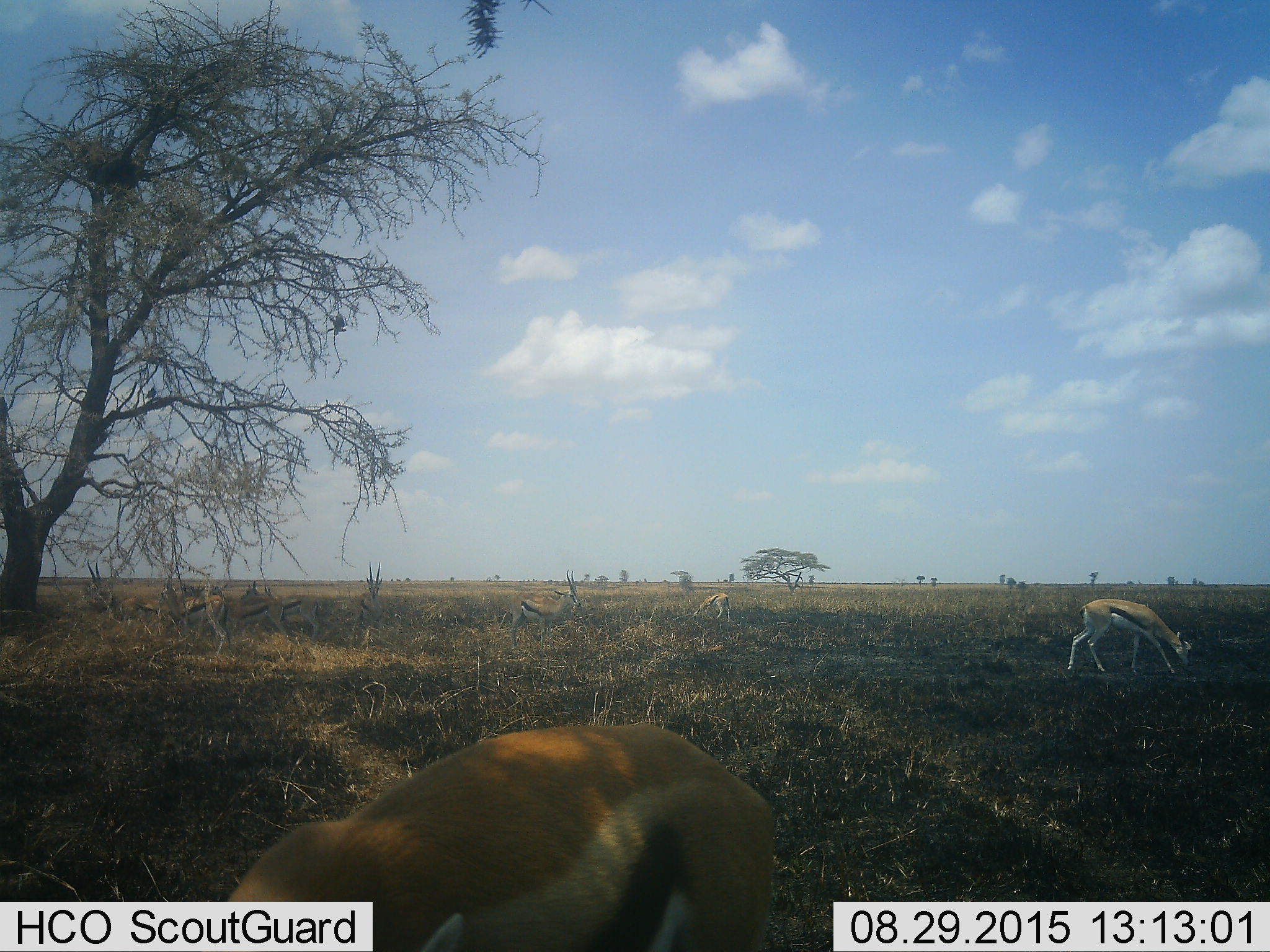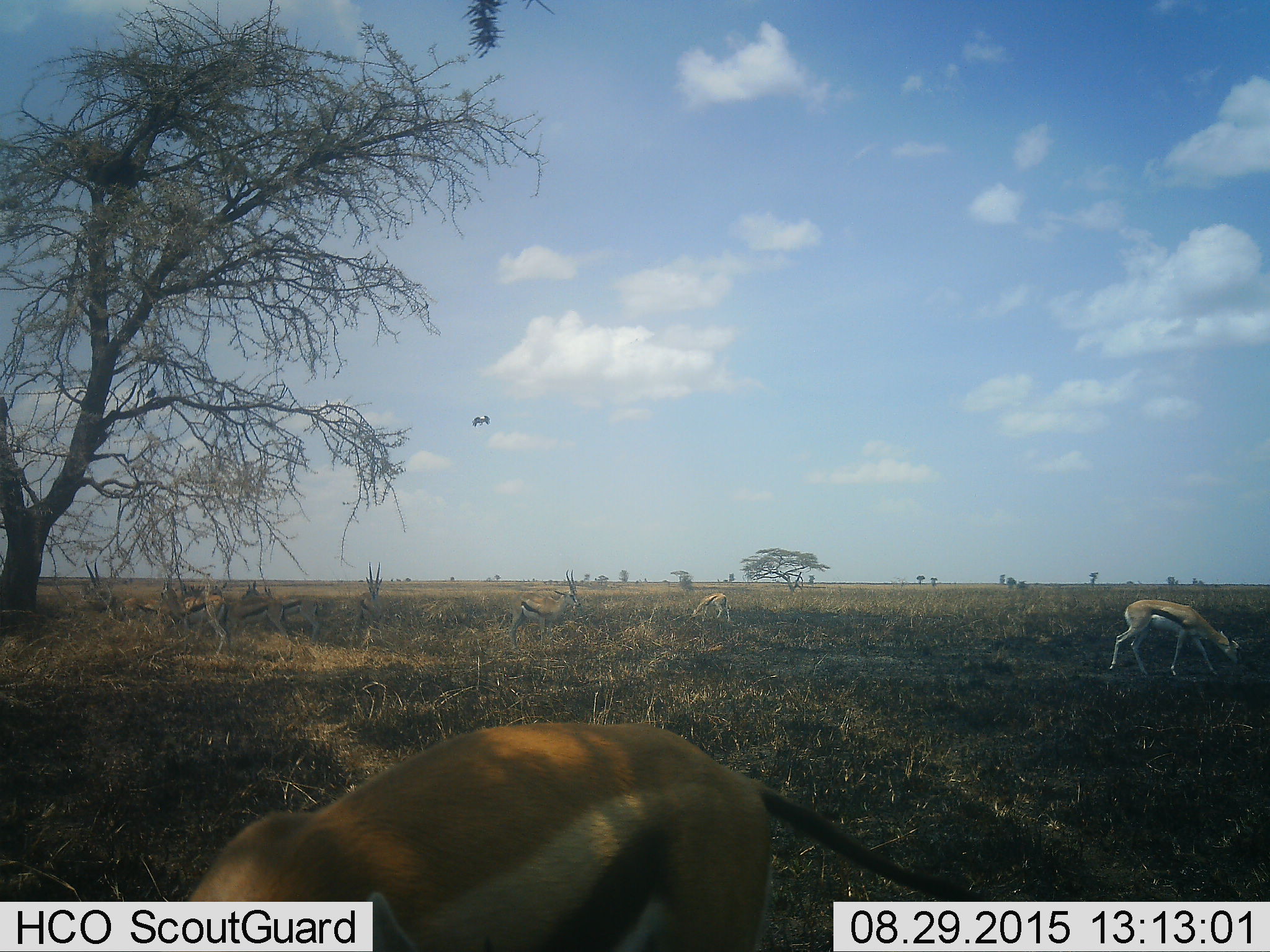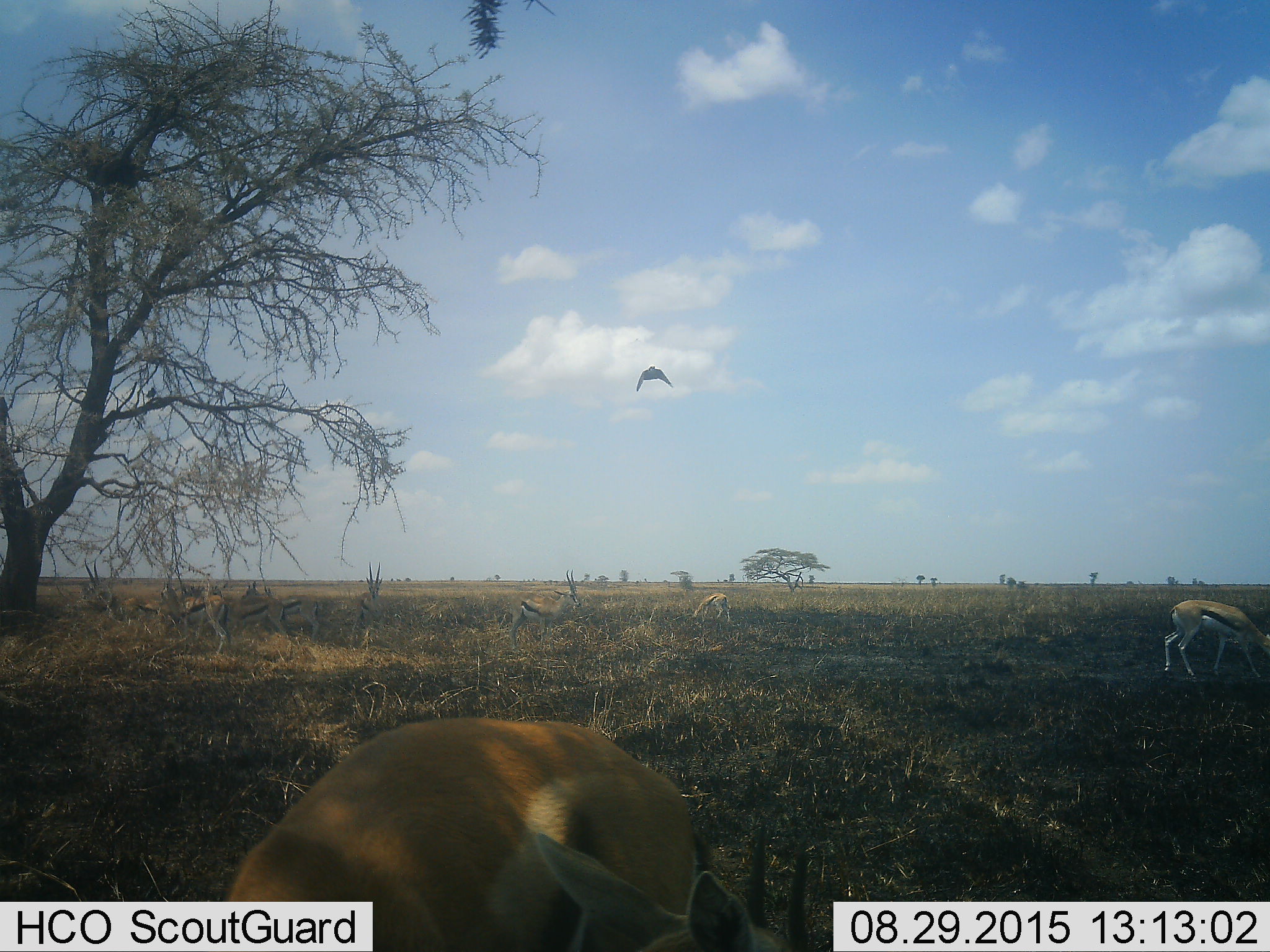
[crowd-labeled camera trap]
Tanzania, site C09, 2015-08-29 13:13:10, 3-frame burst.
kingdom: Animalia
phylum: Chordata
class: Mammalia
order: Artiodactyla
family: Bovidae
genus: Eudorcas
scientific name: Eudorcas thomsonii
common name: thomson's gazelle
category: gazellethomsons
Gazellethomsons (thomson's gazelle) (Eudorcas thomsonii), count 10. Behavior (volunteer vote fractions): standing 59%, resting 0%, moving 18%, interacting 0%. Young present (vote fraction): 12%. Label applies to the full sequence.